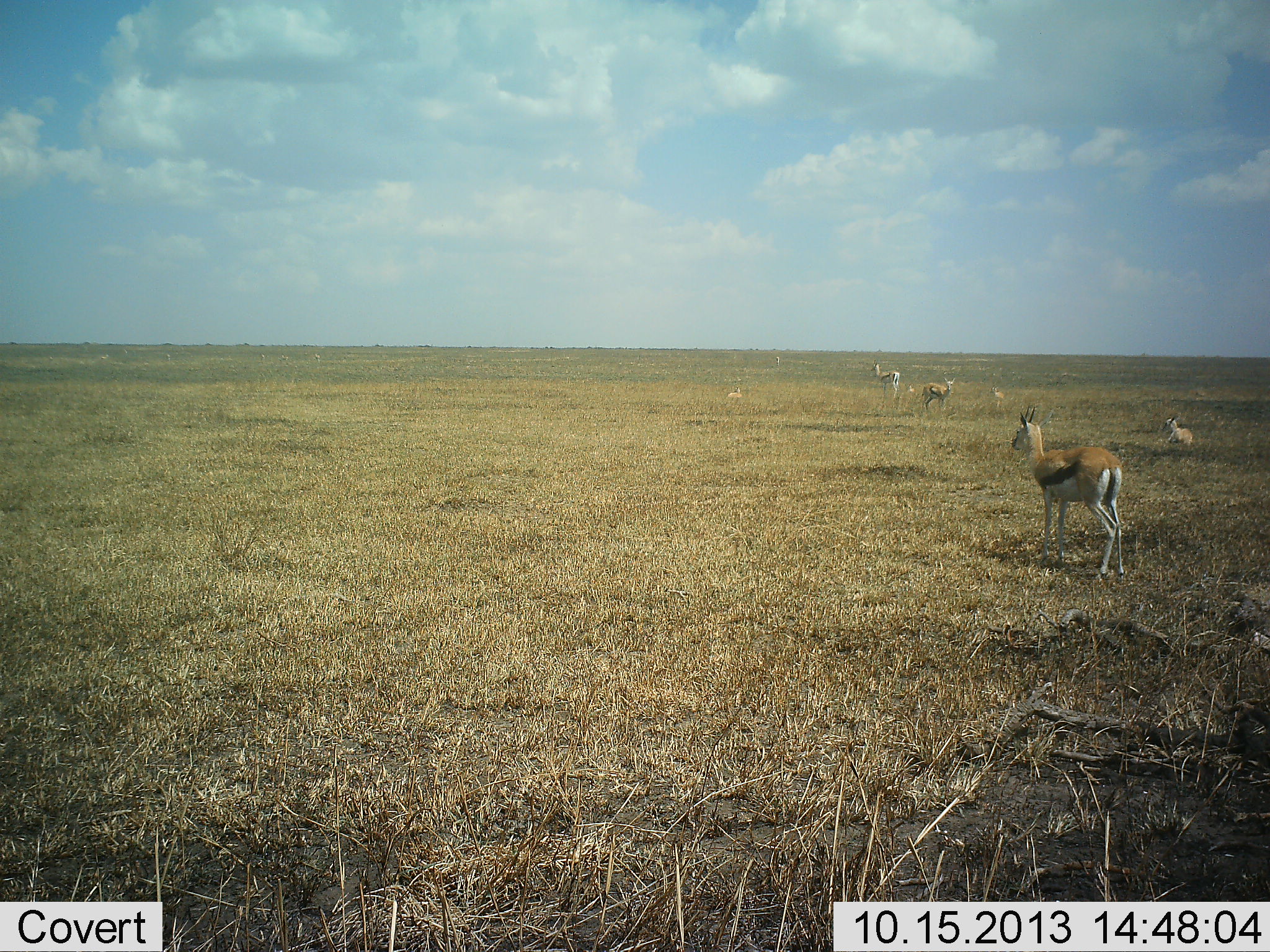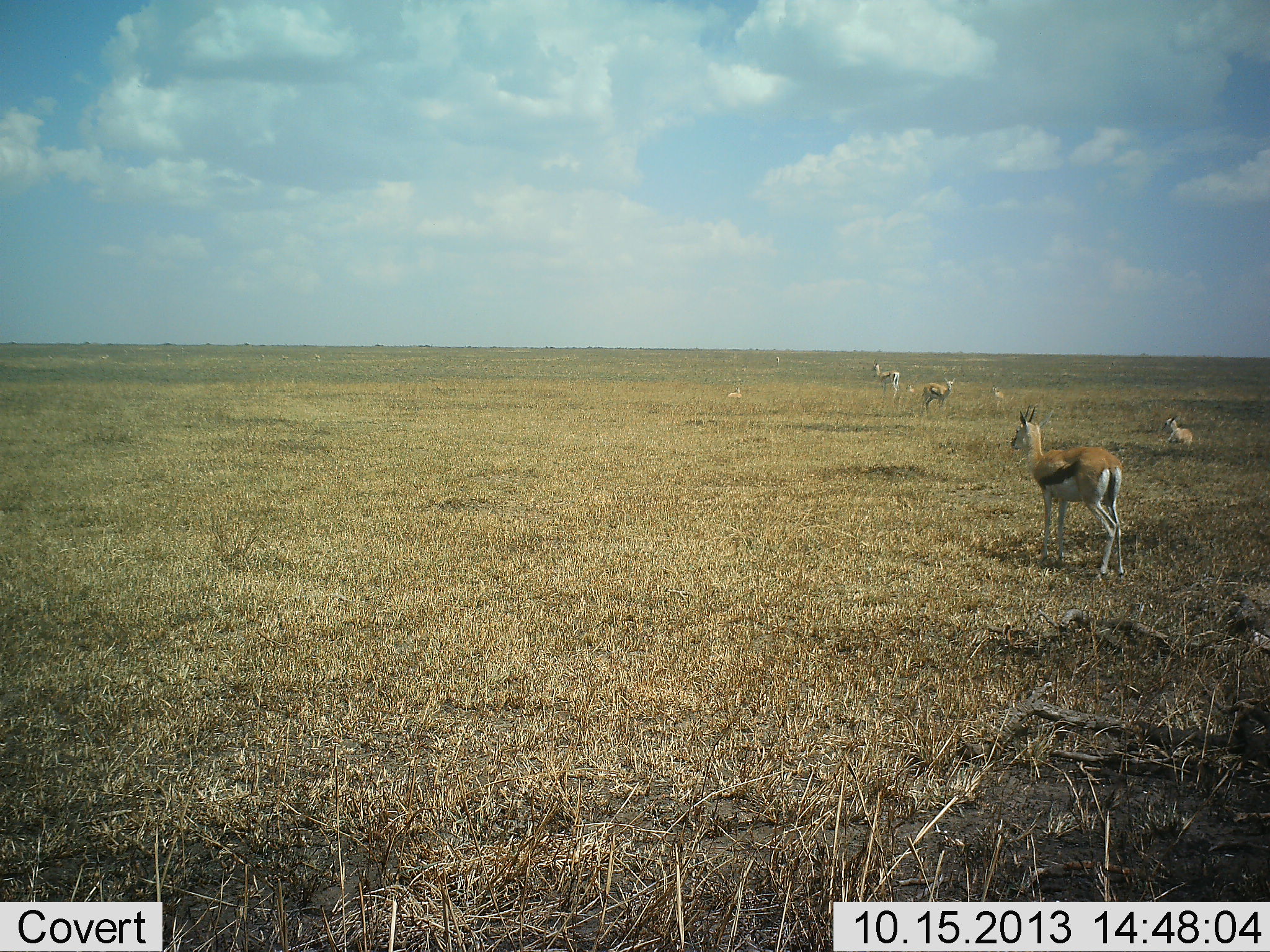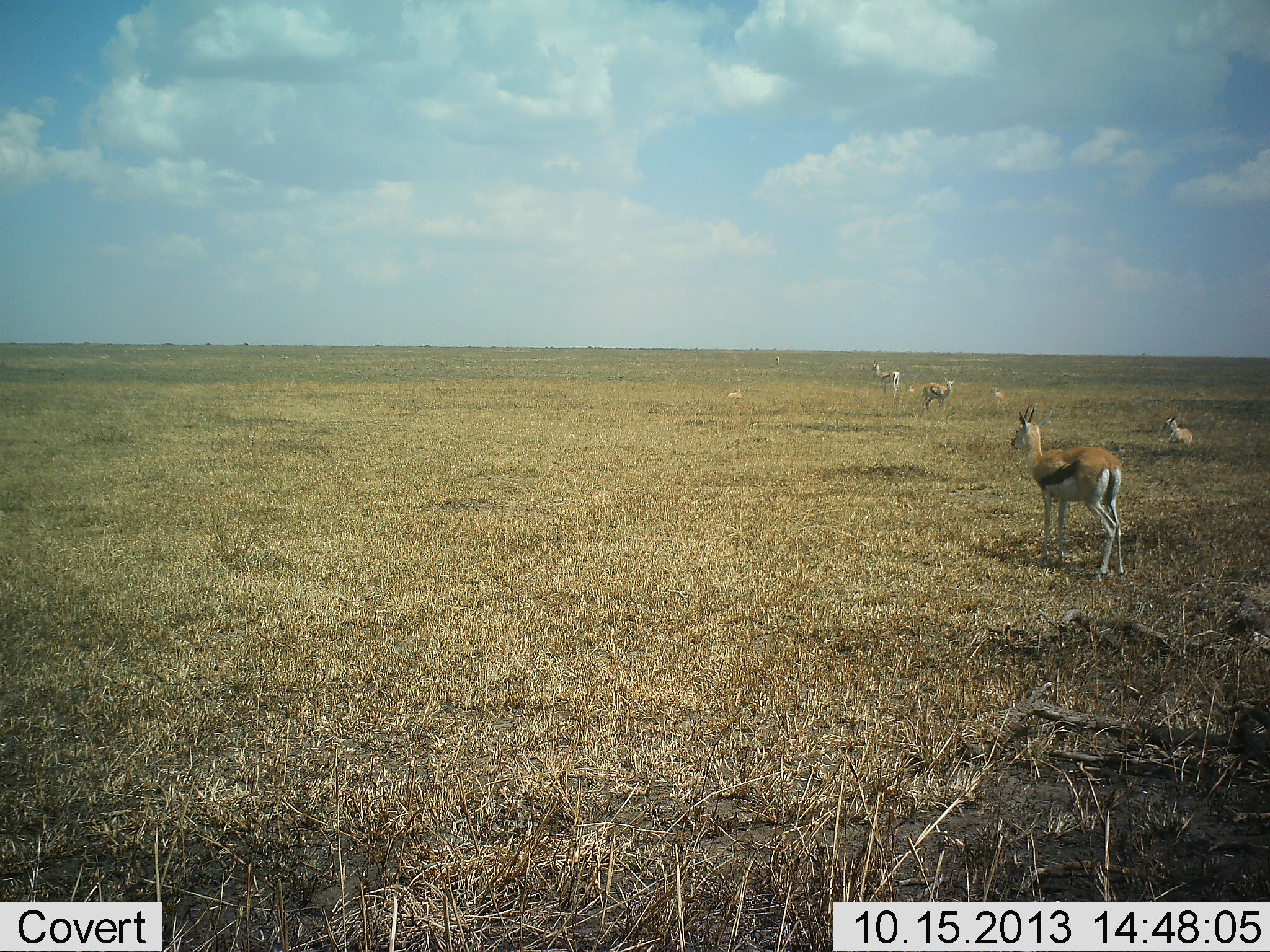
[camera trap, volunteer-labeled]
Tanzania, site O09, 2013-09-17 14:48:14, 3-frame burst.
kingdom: Animalia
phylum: Chordata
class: Mammalia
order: Artiodactyla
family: Bovidae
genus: Eudorcas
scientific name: Eudorcas thomsonii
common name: thomson's gazelle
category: gazellethomsons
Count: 6.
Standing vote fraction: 90%.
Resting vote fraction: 90%.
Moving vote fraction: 10%.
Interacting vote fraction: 0%.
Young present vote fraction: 20%.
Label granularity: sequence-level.